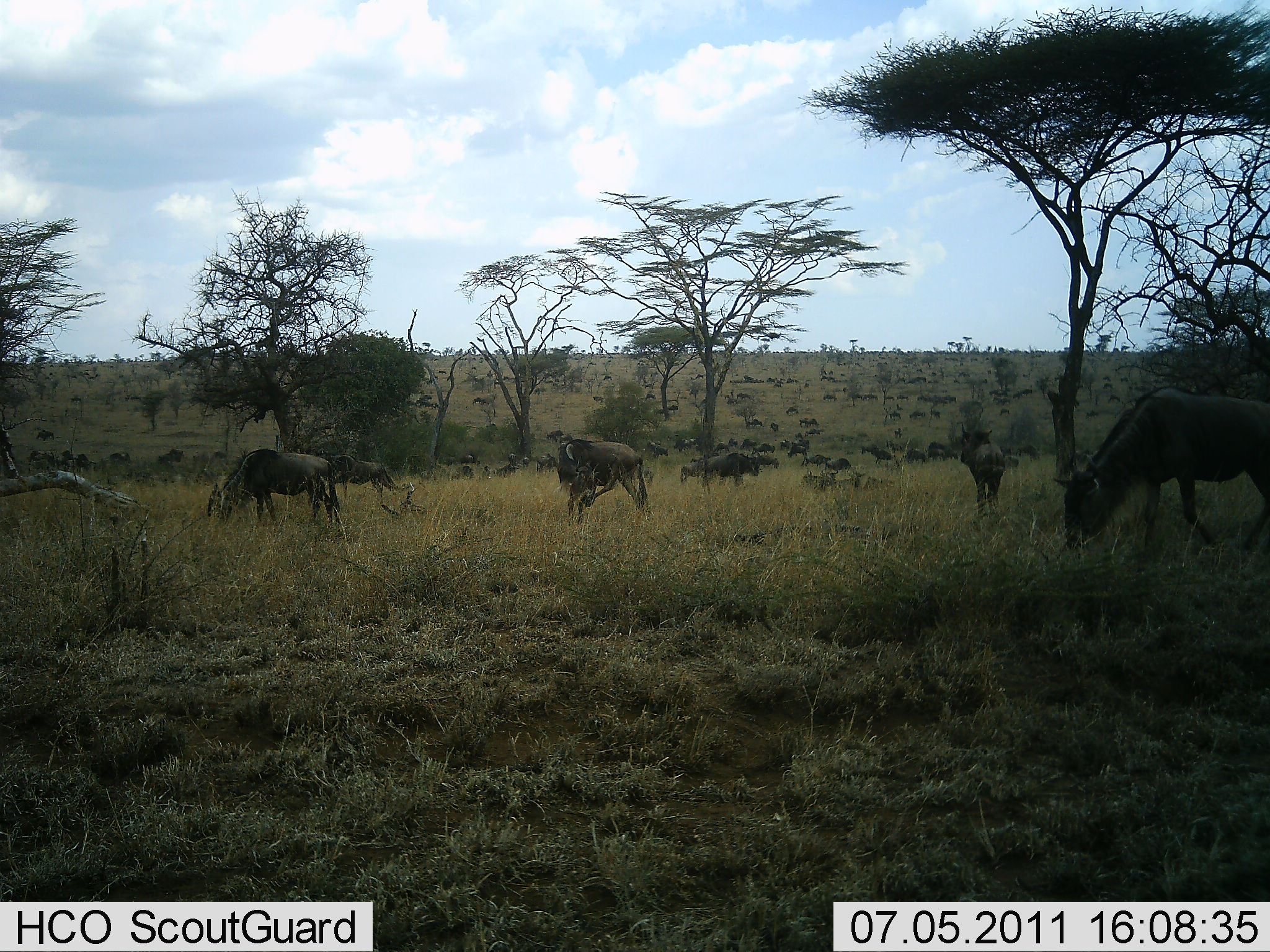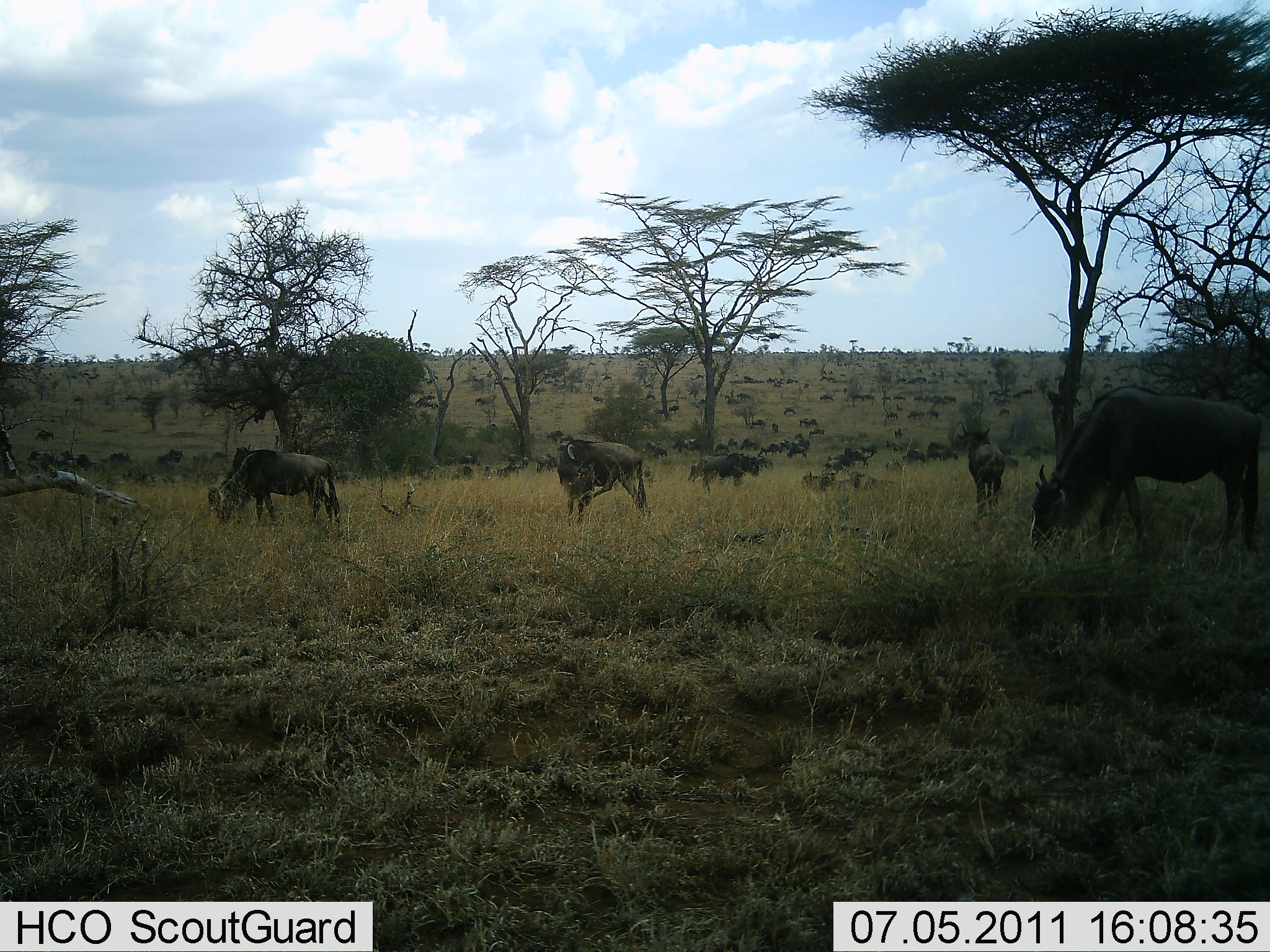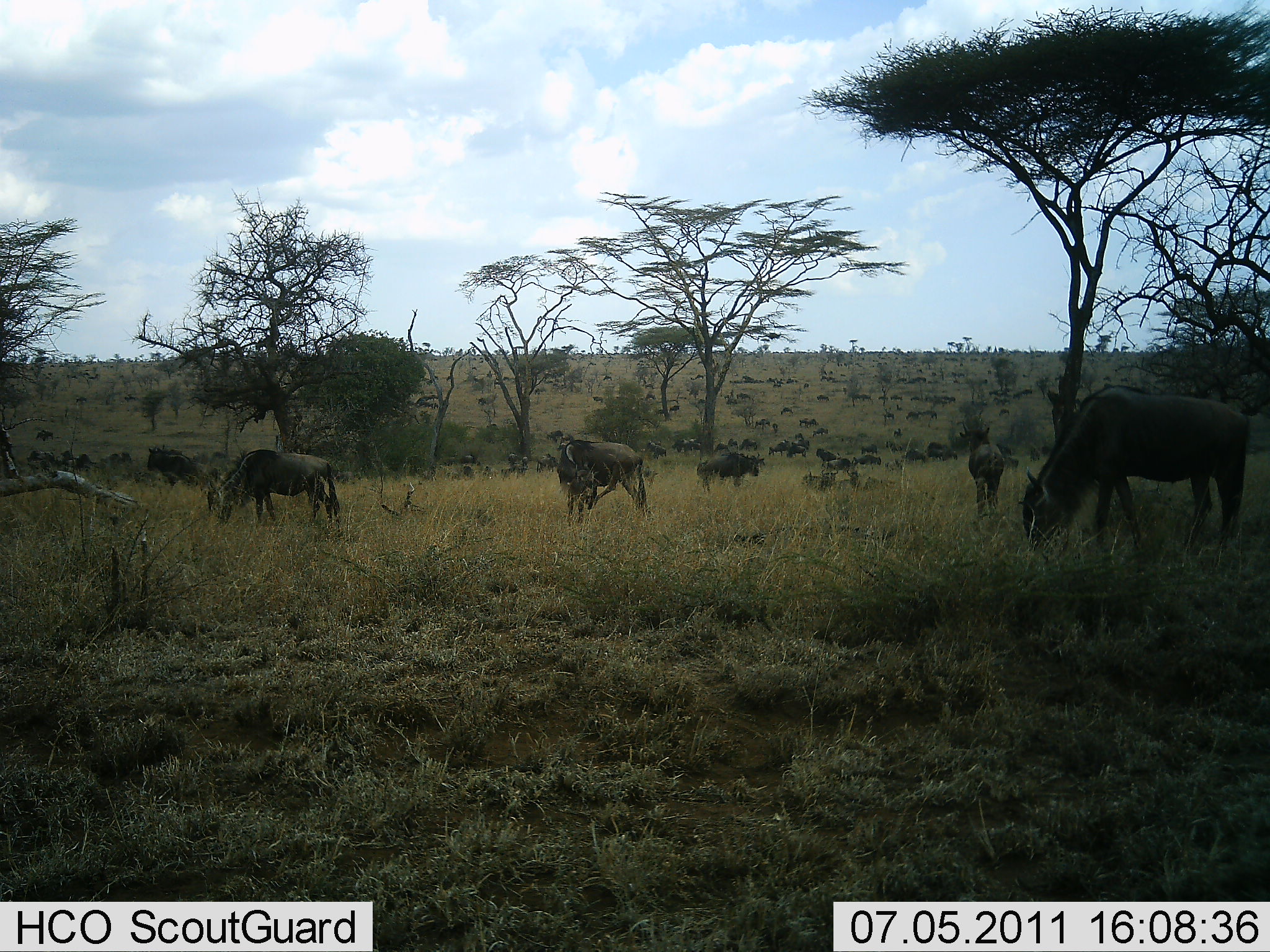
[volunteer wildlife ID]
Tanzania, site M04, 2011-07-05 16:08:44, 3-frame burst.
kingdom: Animalia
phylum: Chordata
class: Mammalia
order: Artiodactyla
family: Bovidae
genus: Connochaetes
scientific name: Connochaetes taurinus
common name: blue wildebeest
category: wildebeest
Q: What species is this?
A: Wildebeest (blue wildebeest) (Connochaetes taurinus).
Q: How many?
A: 51+.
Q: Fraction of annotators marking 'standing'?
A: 50%.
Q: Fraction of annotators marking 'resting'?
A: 10%.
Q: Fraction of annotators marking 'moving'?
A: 50%.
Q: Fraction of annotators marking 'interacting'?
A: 10%.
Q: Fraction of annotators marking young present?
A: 10%.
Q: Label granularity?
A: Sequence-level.